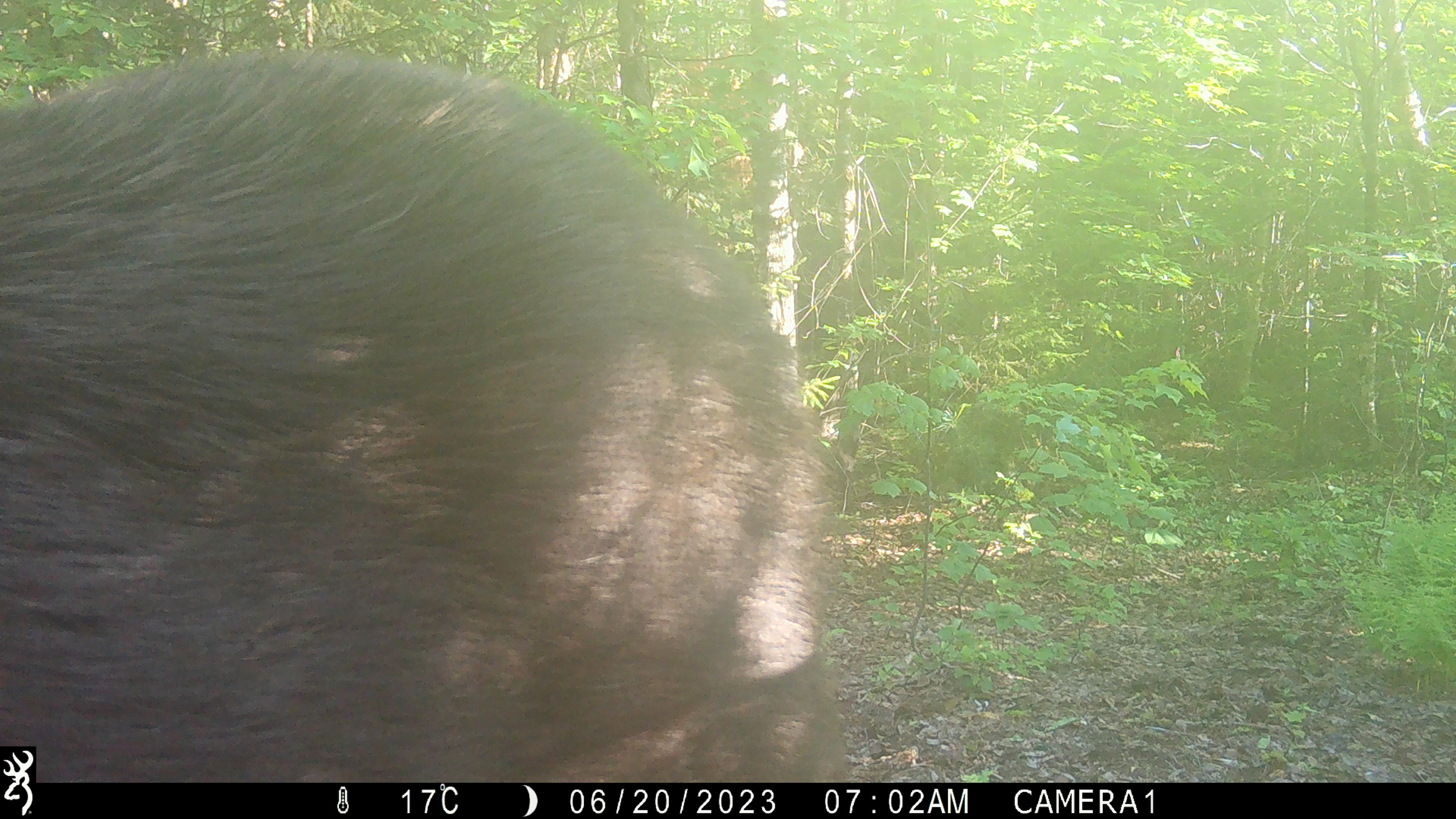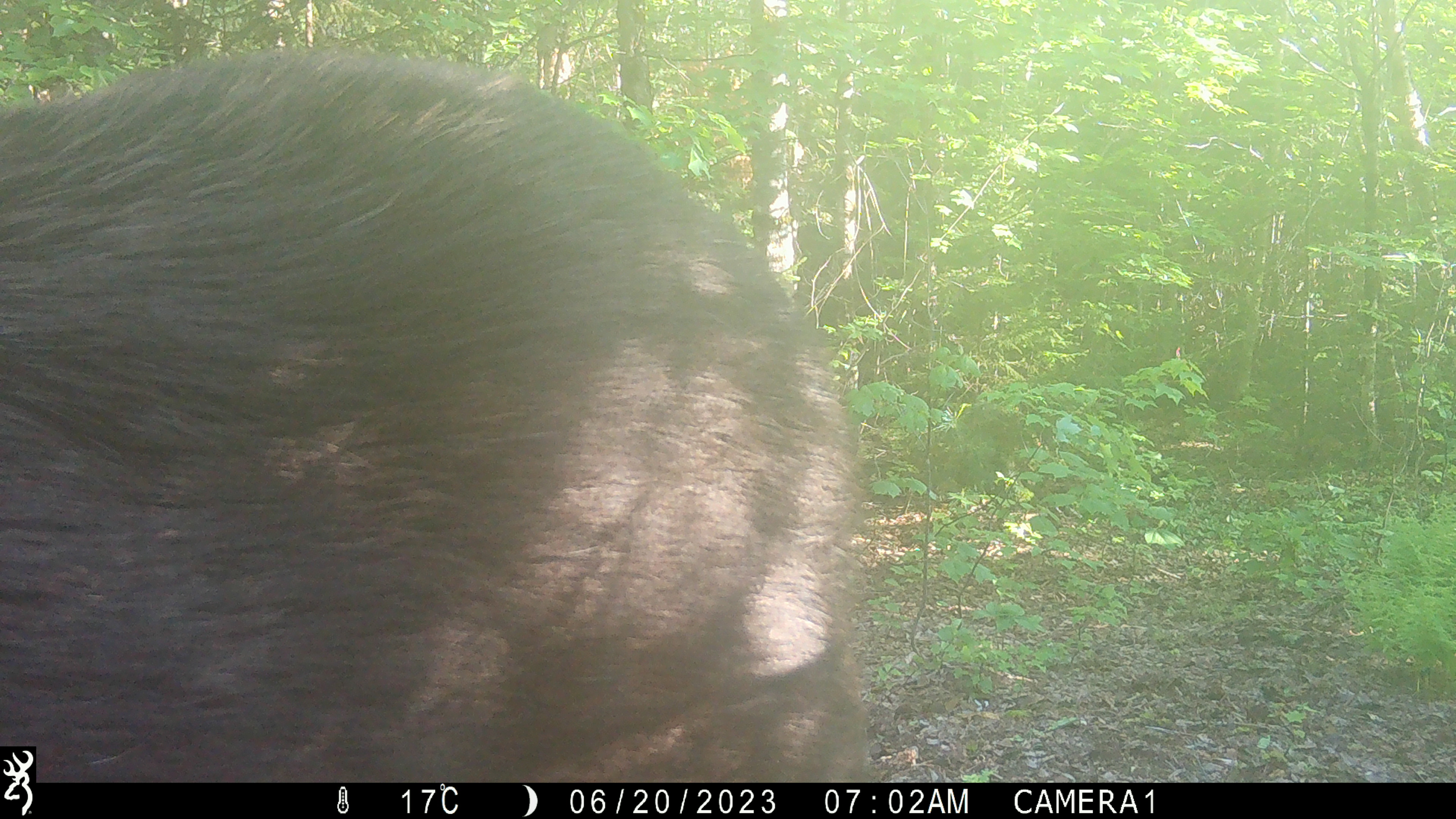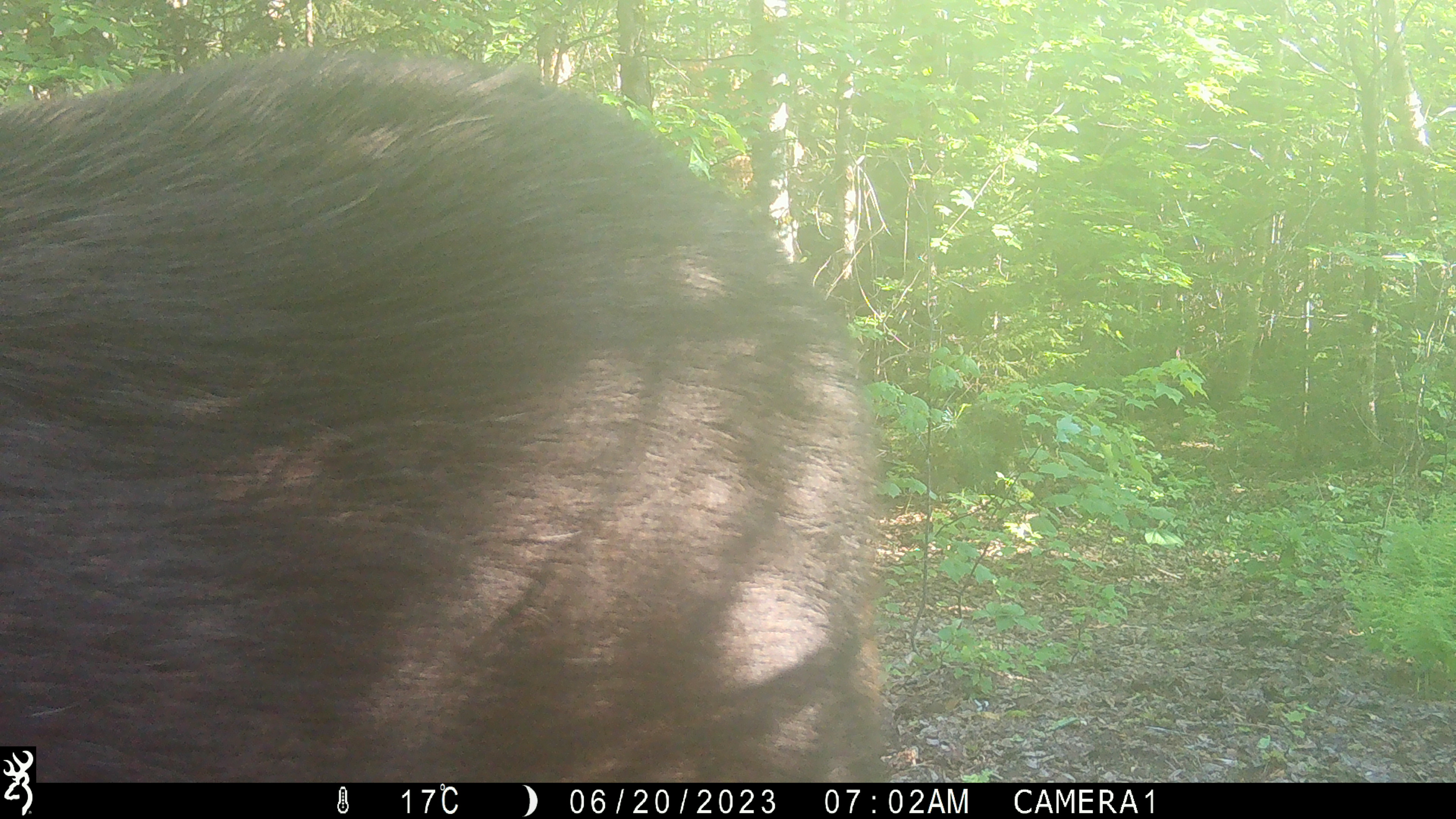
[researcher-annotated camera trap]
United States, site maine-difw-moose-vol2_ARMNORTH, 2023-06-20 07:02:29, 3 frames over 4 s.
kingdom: Animalia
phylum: Chordata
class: Mammalia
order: Artiodactyla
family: Cervidae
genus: Alces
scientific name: Alces alces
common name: moose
Moose (Alces alces).